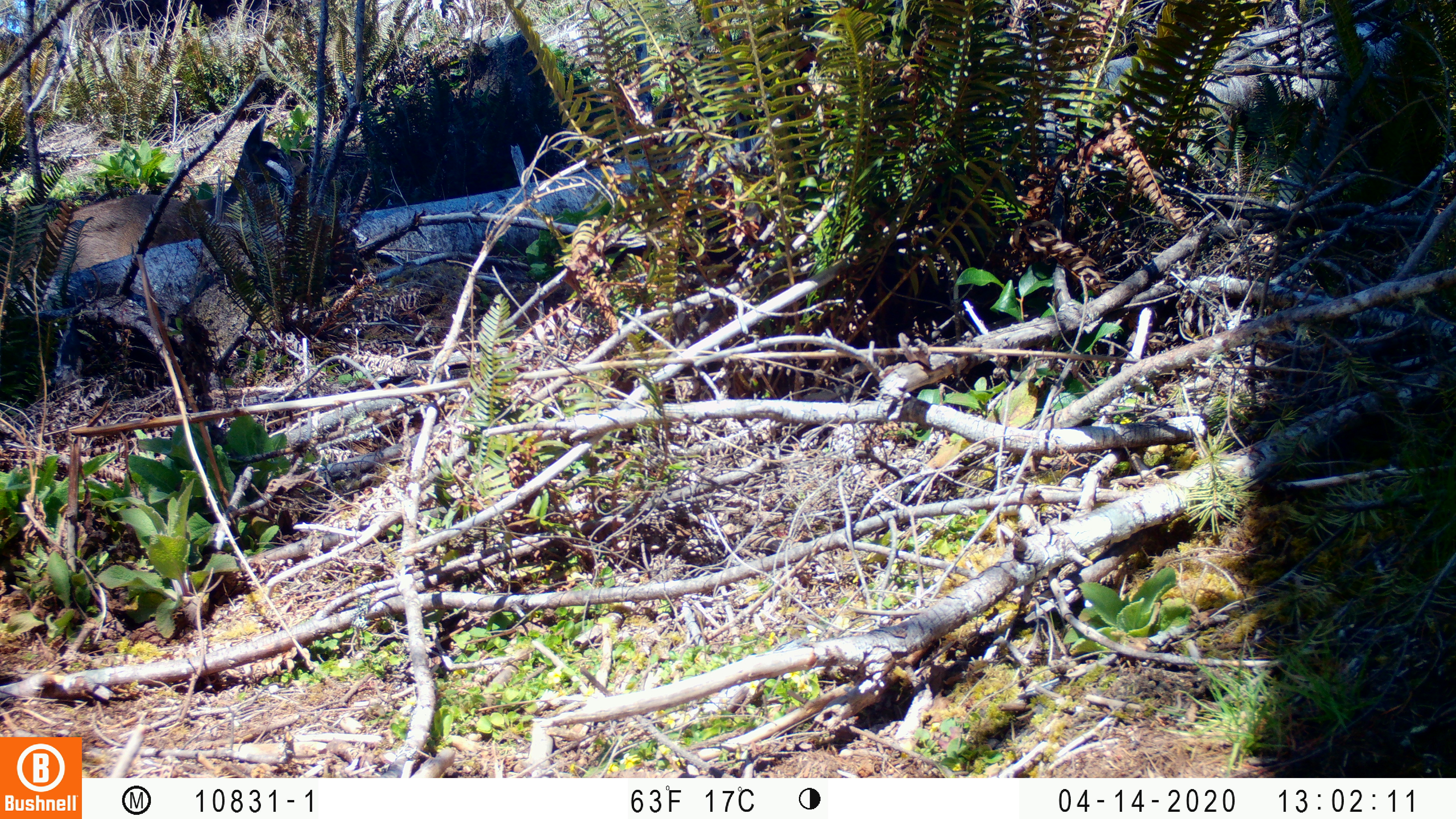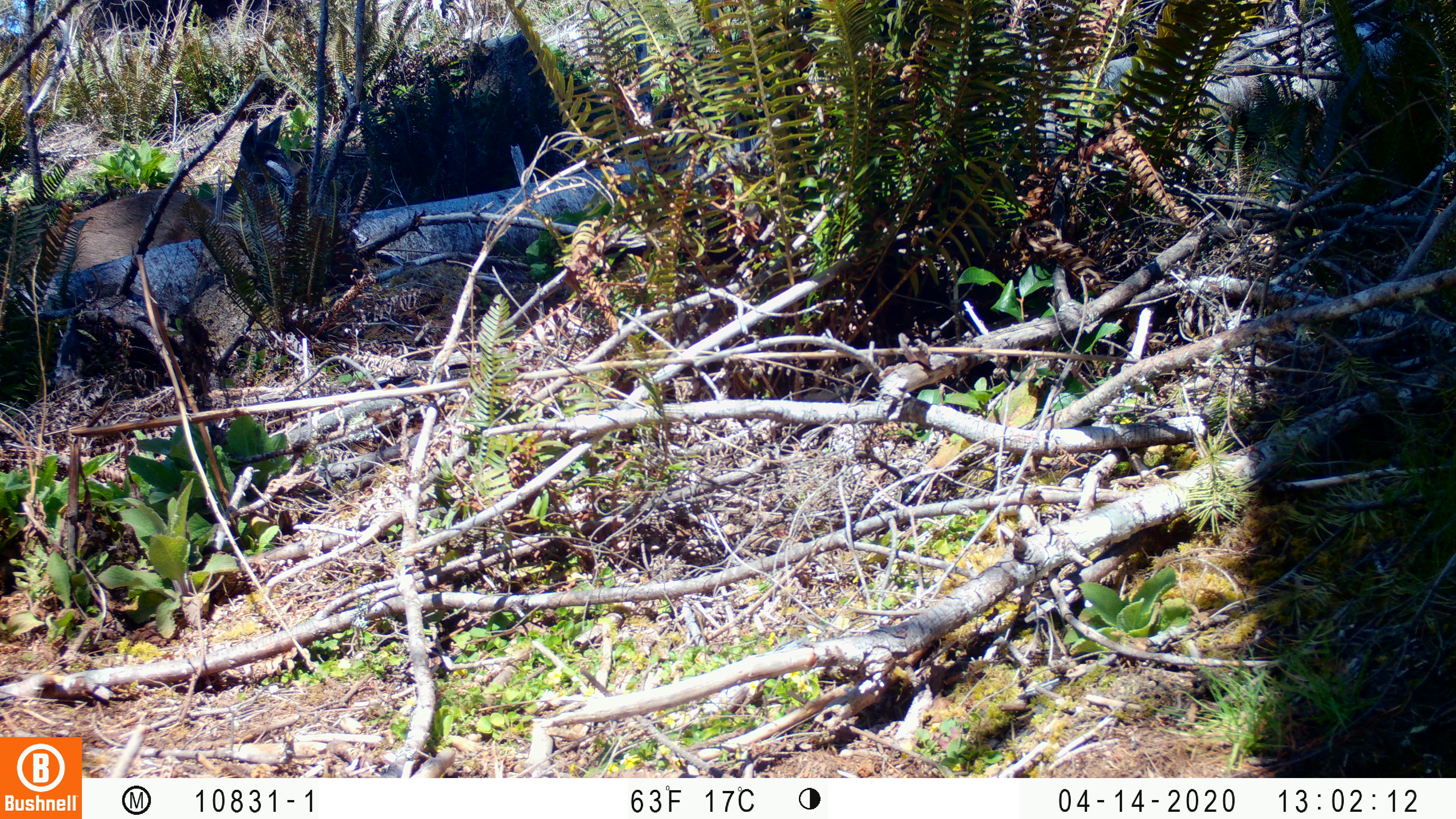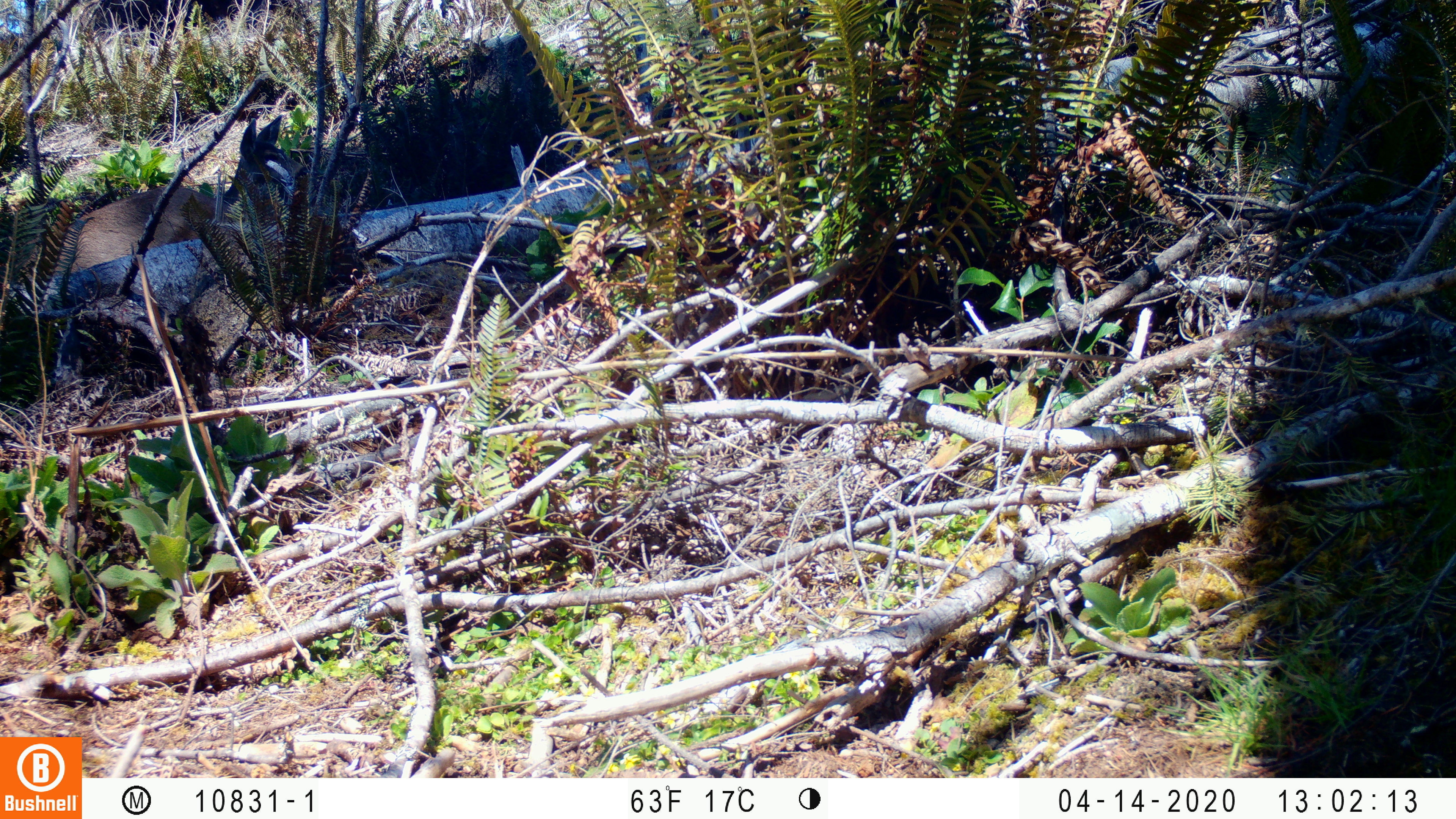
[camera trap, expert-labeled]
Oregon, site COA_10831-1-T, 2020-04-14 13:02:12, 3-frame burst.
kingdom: Animalia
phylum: Chordata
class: Mammalia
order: Artiodactyla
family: Cervidae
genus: Odocoileus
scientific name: Odocoileus hemionus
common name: black-tailed deer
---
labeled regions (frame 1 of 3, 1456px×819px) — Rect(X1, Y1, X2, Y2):
black-tailed deer: Rect(52, 110, 296, 283)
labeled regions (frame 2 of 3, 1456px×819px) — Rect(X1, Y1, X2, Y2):
black-tailed deer: Rect(52, 106, 317, 275)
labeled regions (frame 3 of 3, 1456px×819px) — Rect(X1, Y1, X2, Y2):
black-tailed deer: Rect(53, 103, 294, 288)